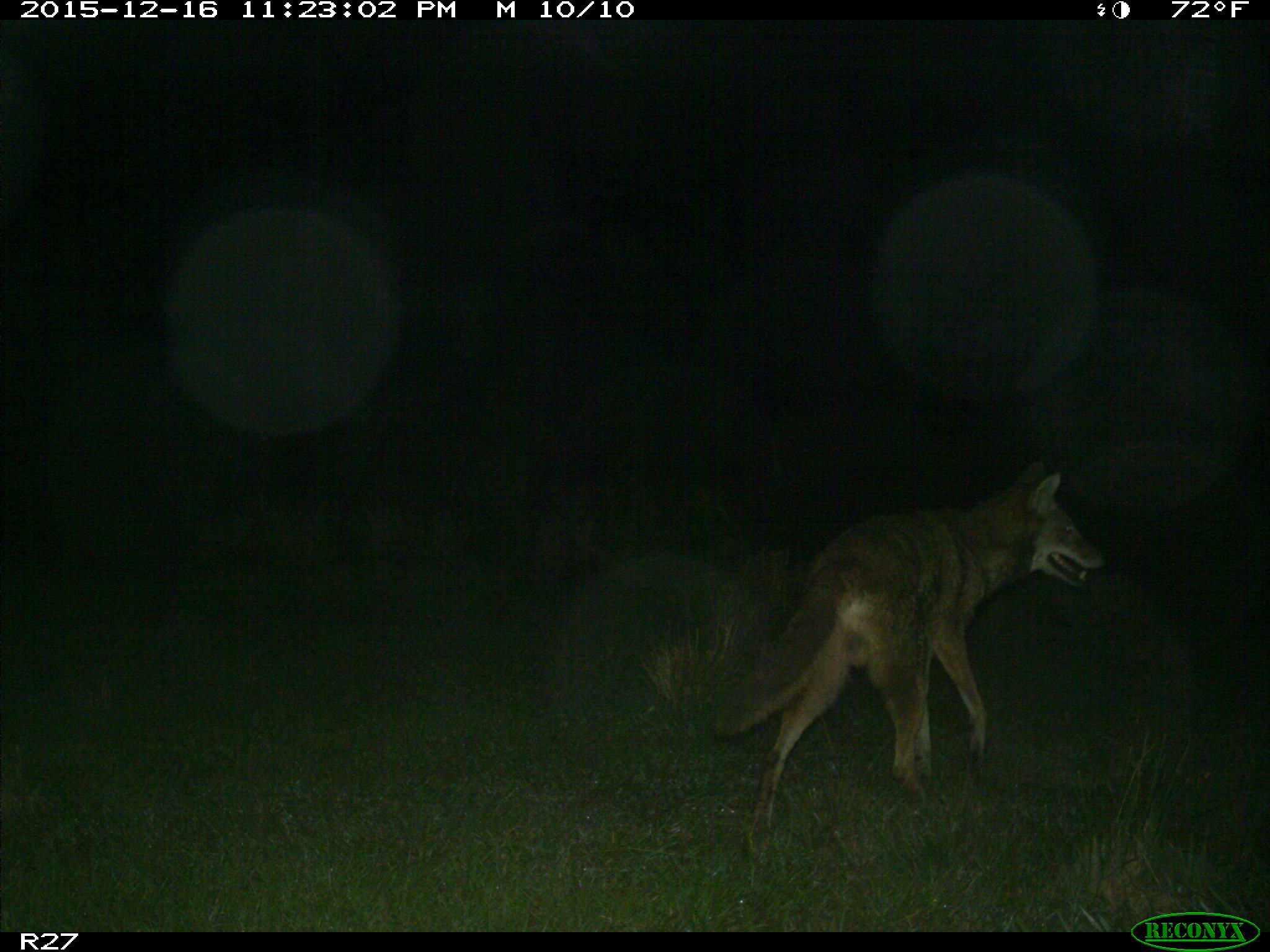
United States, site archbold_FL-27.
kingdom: Animalia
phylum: Chordata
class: Mammalia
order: Carnivora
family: Canidae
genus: Canis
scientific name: Canis latrans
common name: coyote